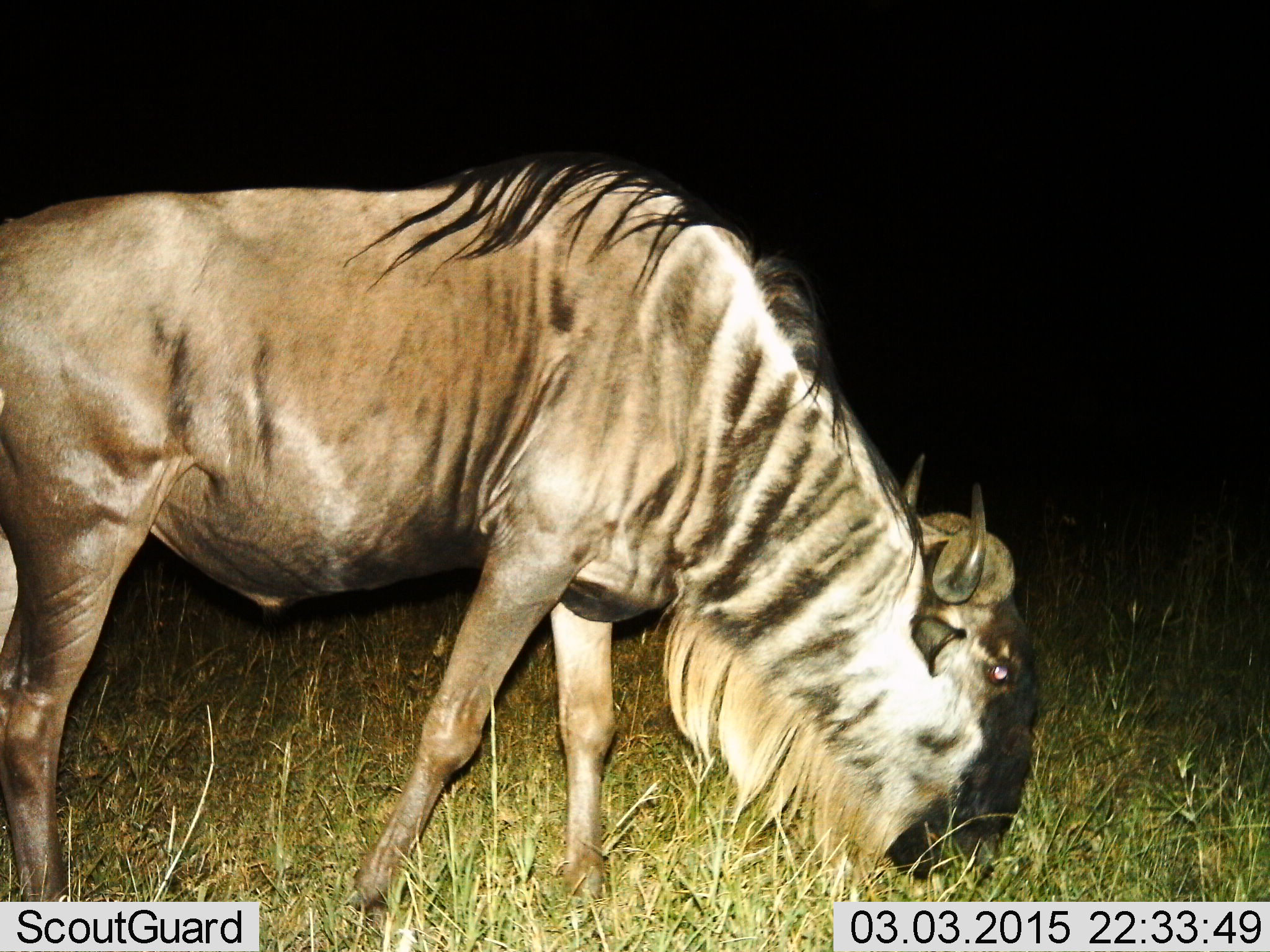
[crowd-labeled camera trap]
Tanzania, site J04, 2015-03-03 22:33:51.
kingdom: Animalia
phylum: Chordata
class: Mammalia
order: Artiodactyla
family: Bovidae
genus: Connochaetes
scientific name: Connochaetes taurinus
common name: blue wildebeest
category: wildebeest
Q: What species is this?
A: Wildebeest (blue wildebeest) (Connochaetes taurinus).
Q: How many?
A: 1.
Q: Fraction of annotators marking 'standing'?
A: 40%.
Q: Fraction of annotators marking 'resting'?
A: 0%.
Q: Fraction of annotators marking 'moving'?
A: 0%.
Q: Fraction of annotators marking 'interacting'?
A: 0%.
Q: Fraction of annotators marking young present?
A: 0%.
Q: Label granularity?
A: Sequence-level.